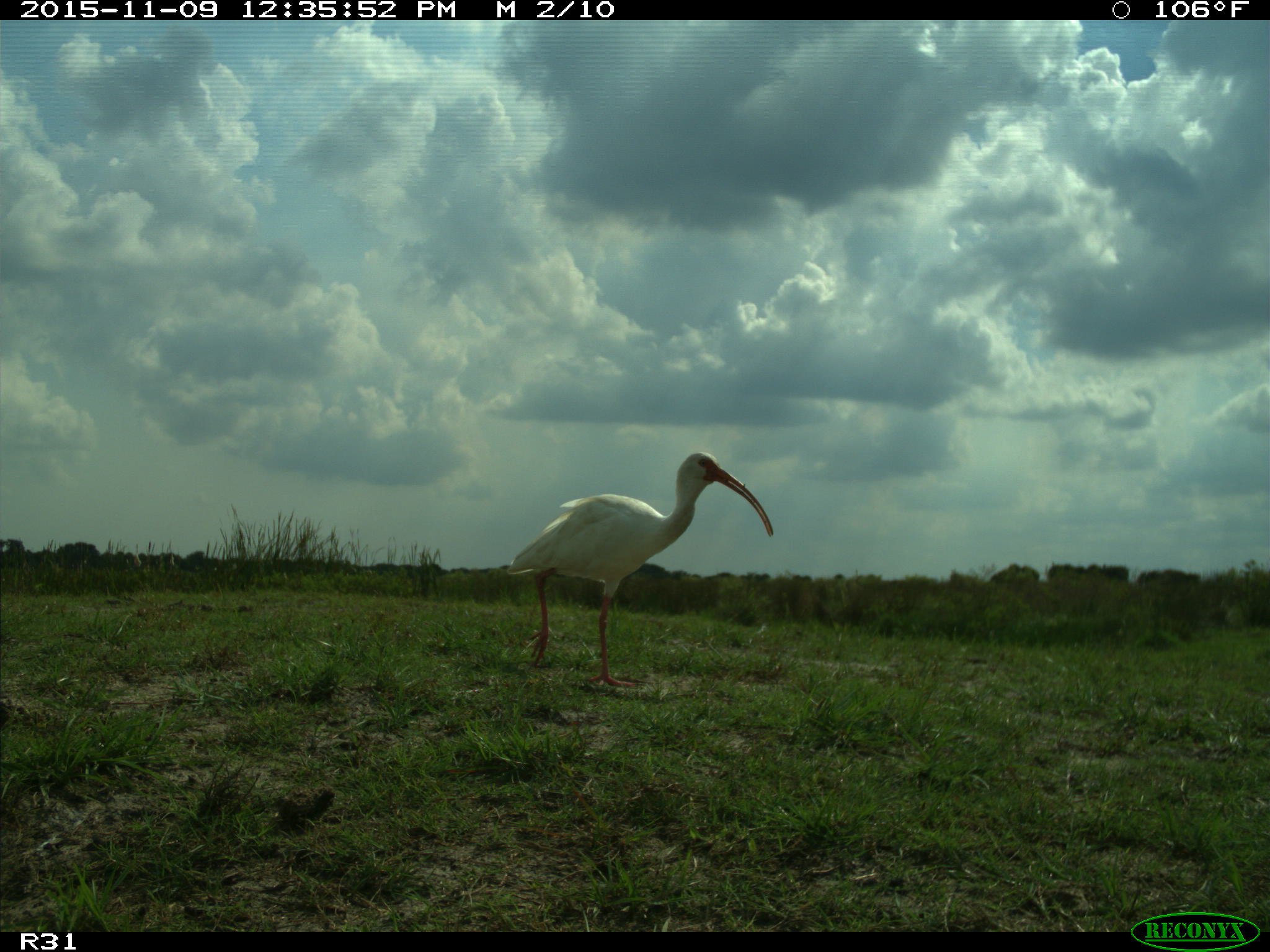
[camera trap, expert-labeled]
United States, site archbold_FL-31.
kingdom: Animalia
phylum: Chordata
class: Aves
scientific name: Aves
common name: birds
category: unidentified bird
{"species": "unidentified bird (birds) (Aves)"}